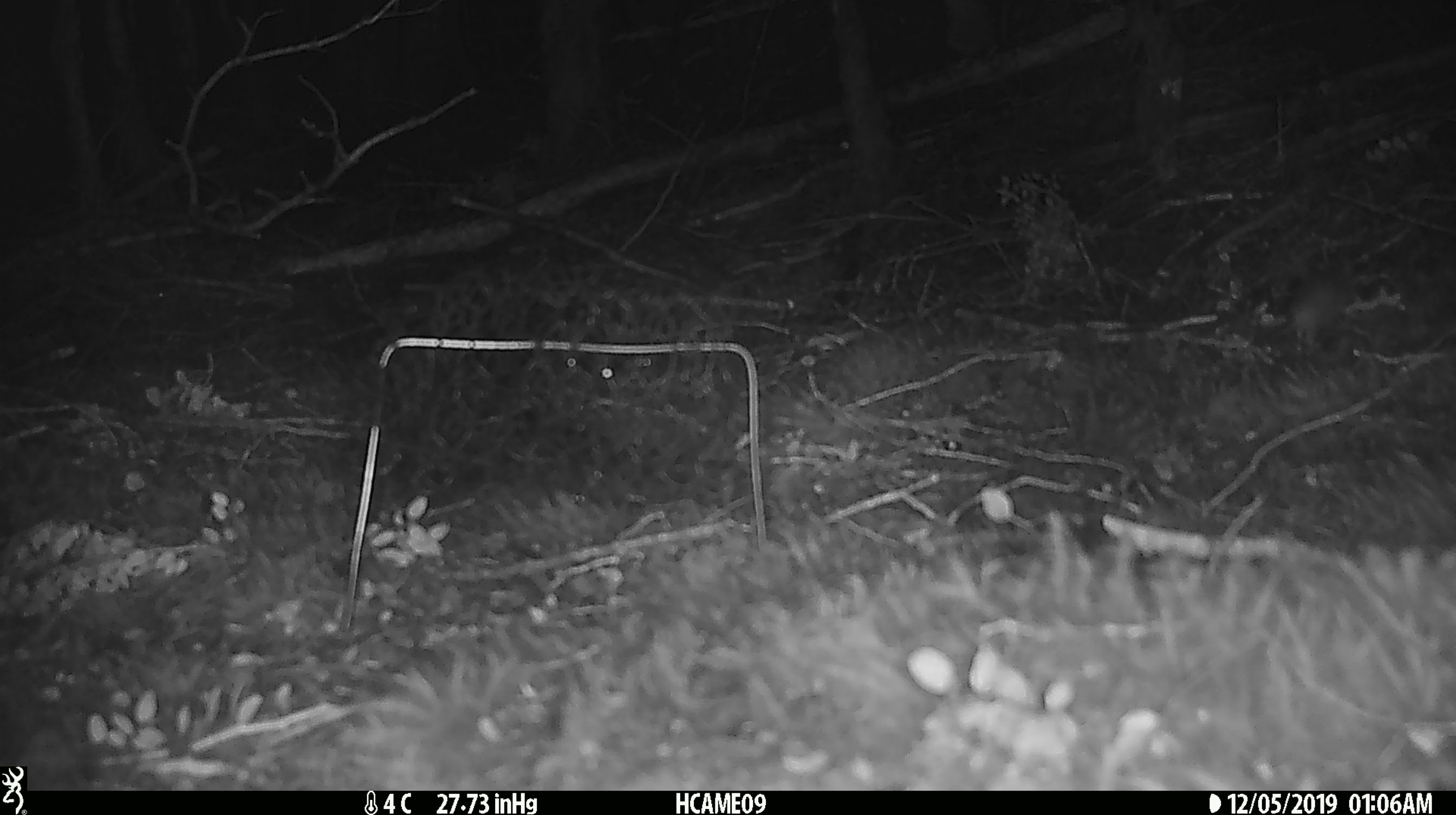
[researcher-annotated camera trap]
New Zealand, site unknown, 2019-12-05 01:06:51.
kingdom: Animalia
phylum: Chordata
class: Mammalia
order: Rodentia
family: Muridae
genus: Mus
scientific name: Mus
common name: mouse